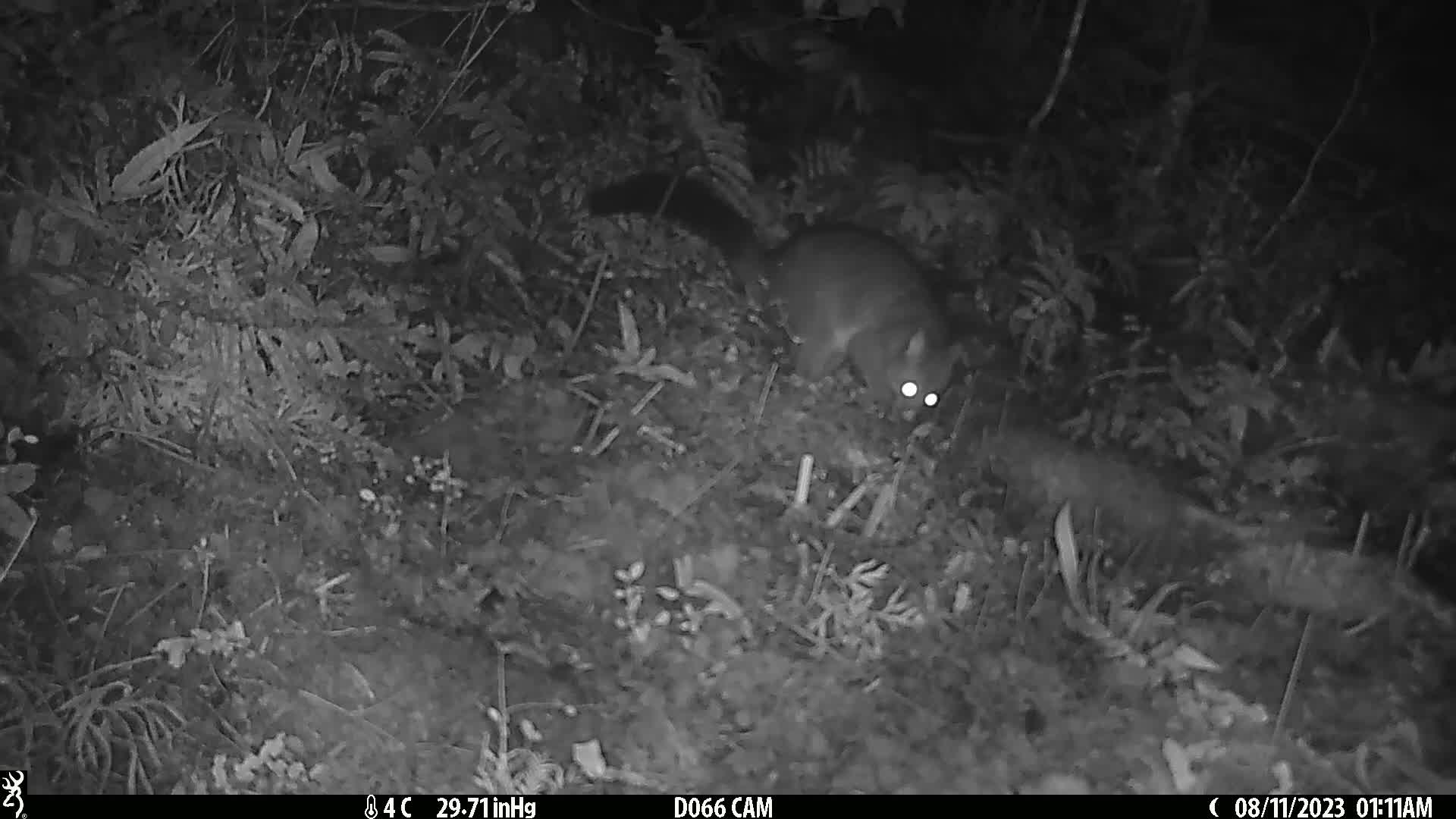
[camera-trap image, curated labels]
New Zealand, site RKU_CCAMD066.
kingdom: Animalia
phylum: Chordata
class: Mammalia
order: Diprotodontia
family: Phalangeridae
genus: Trichosurus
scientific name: Trichosurus vulpecula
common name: common brushtail possum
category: possum